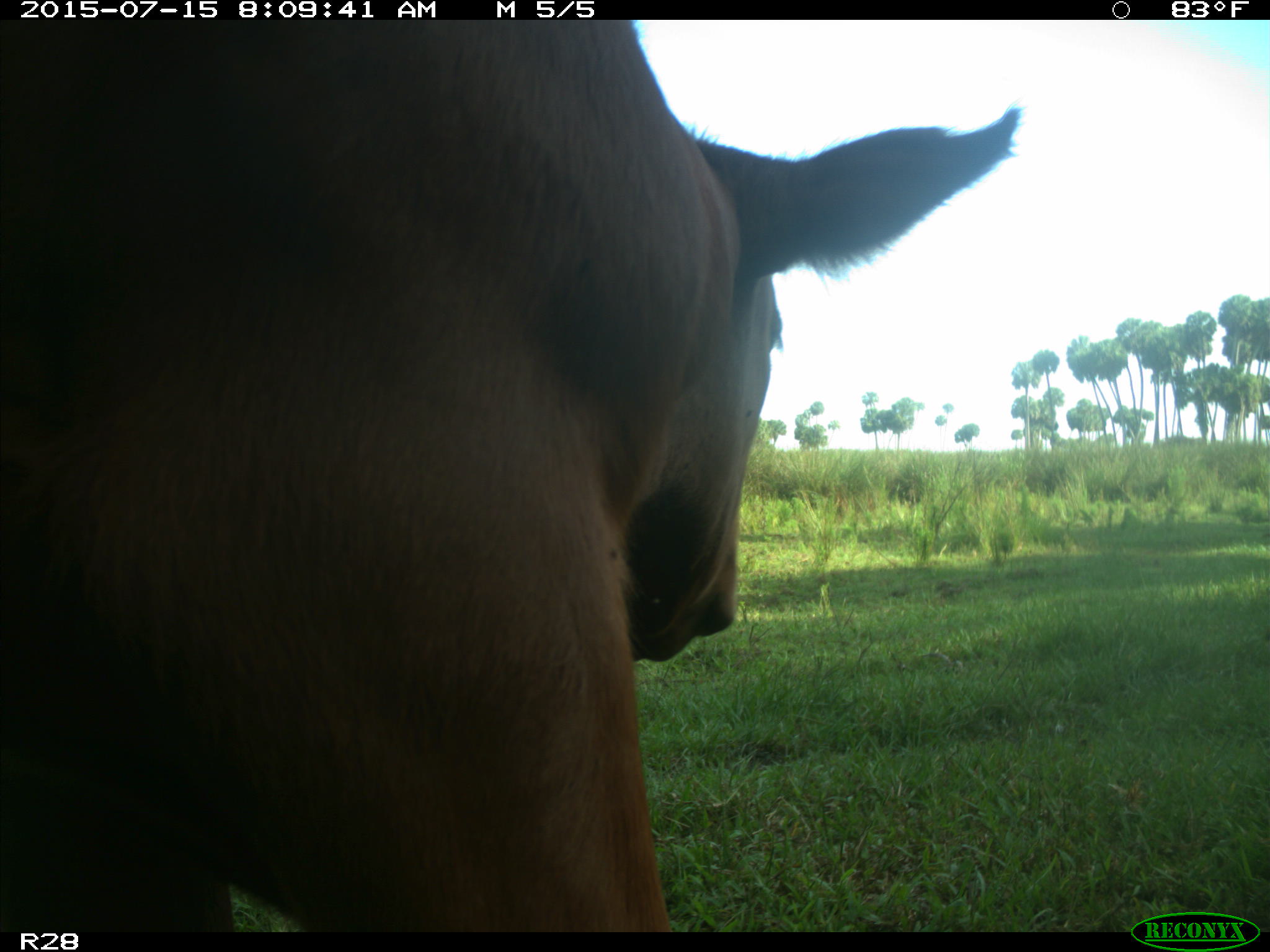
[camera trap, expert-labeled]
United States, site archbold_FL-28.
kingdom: Animalia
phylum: Chordata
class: Mammalia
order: Artiodactyla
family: Bovidae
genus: Bos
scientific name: Bos taurus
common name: domestic cow